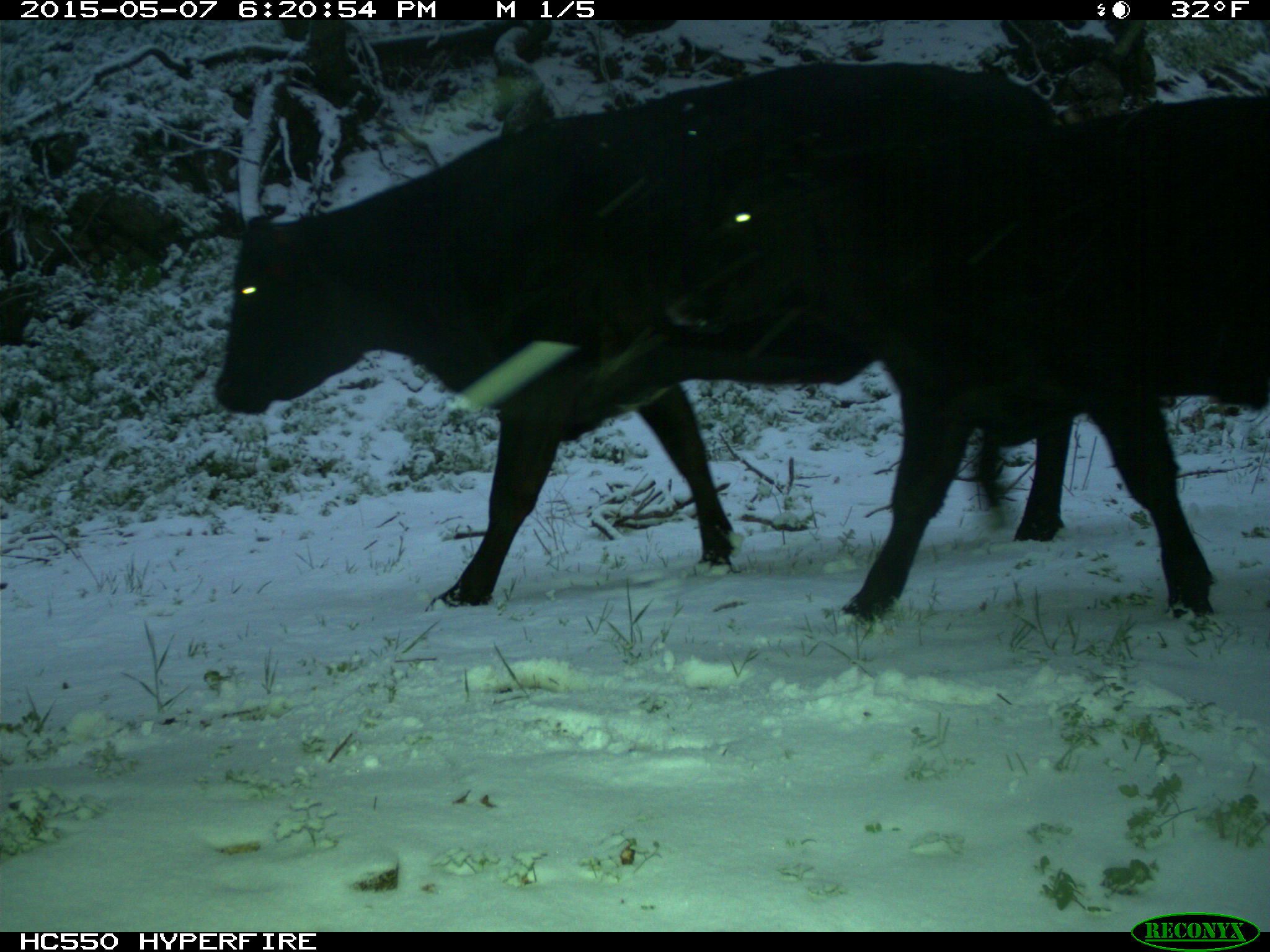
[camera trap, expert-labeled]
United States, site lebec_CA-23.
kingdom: Animalia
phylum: Chordata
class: Mammalia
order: Artiodactyla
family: Bovidae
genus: Bos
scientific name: Bos taurus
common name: domestic cow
Bos taurus (domestic cow).